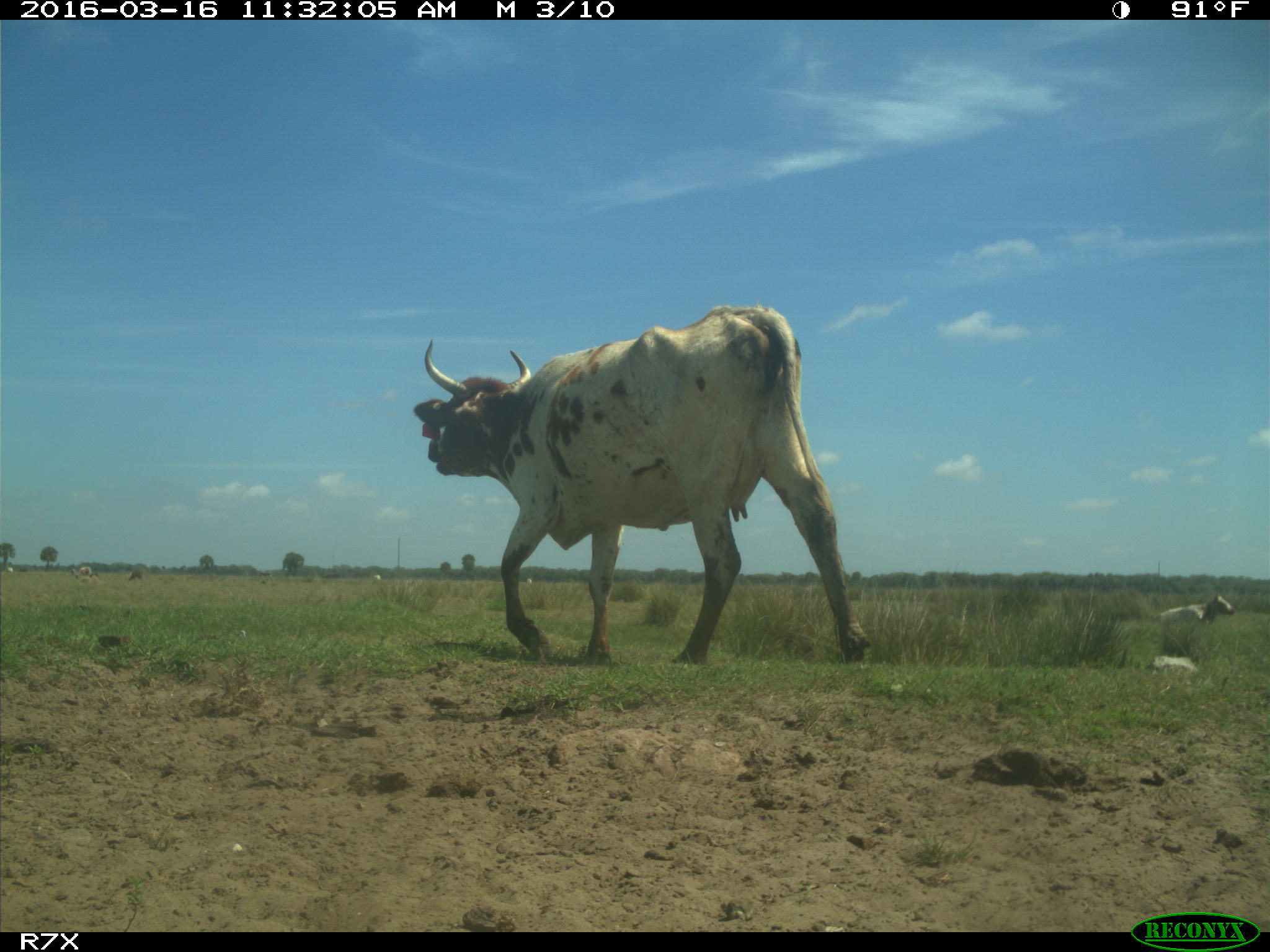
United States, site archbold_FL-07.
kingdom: Animalia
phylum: Chordata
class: Mammalia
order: Artiodactyla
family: Bovidae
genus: Bos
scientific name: Bos taurus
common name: domestic cow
Bos taurus (domestic cow).